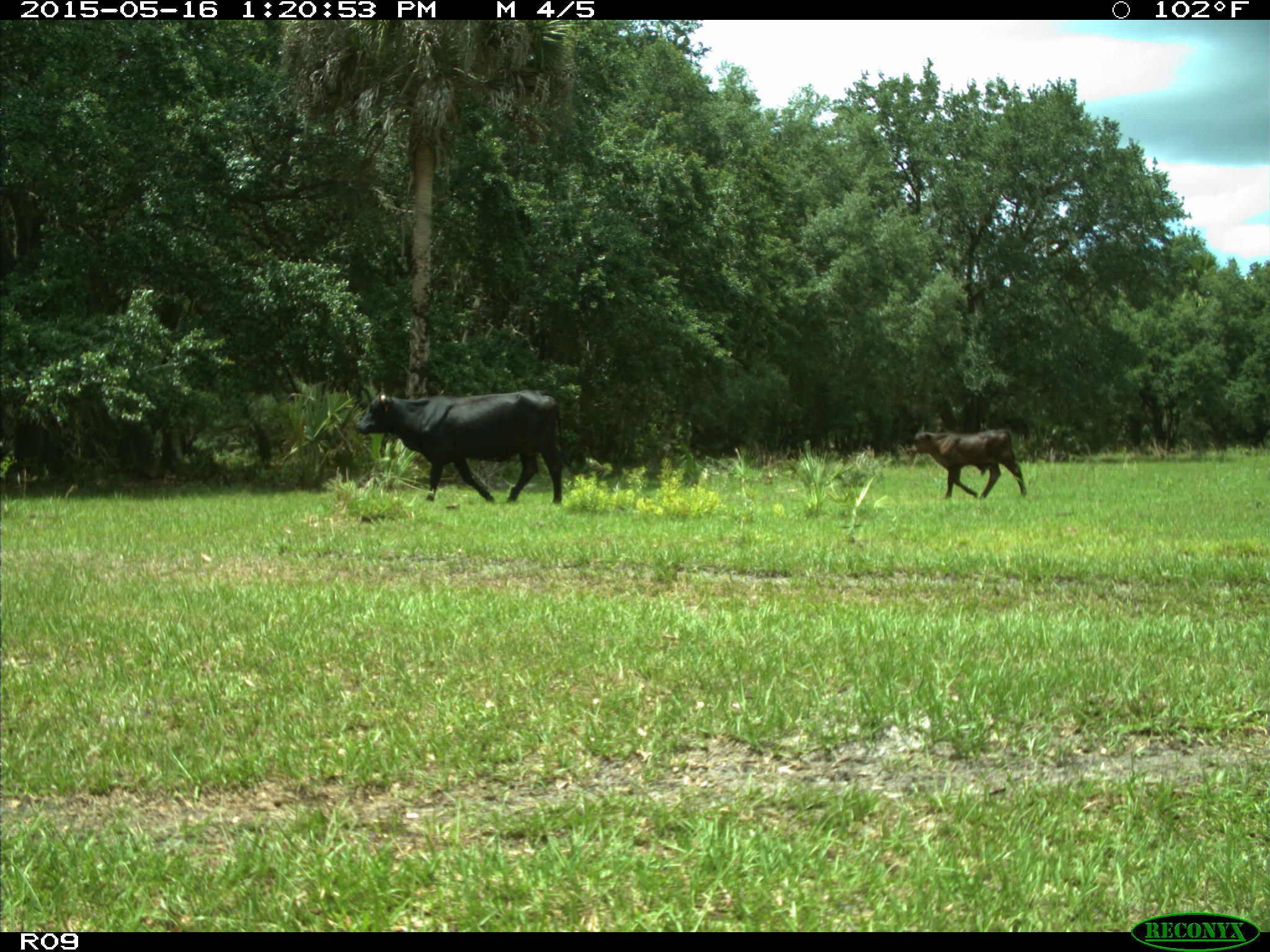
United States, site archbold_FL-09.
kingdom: Animalia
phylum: Chordata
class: Mammalia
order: Artiodactyla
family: Bovidae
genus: Bos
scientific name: Bos taurus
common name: domestic cow